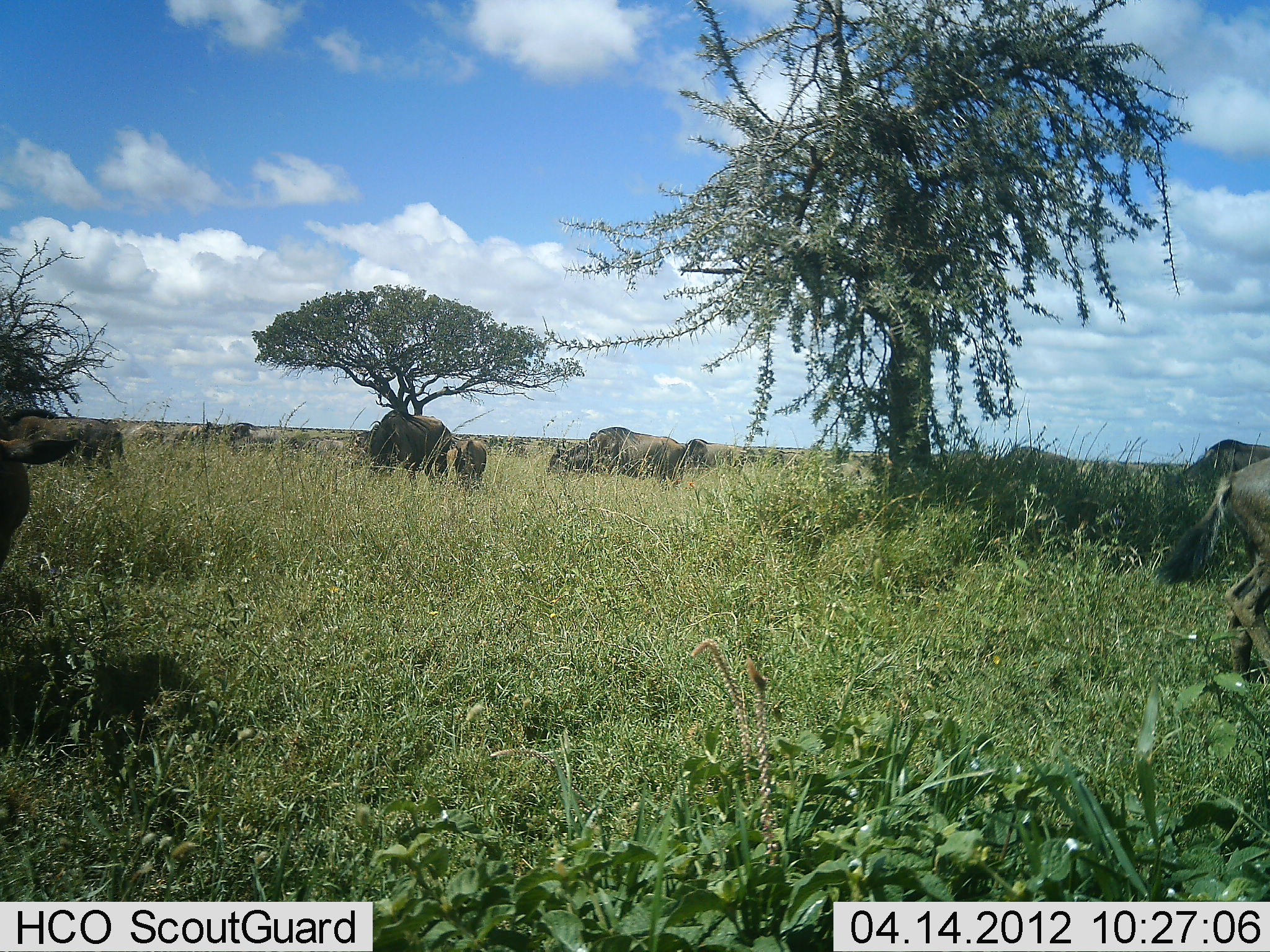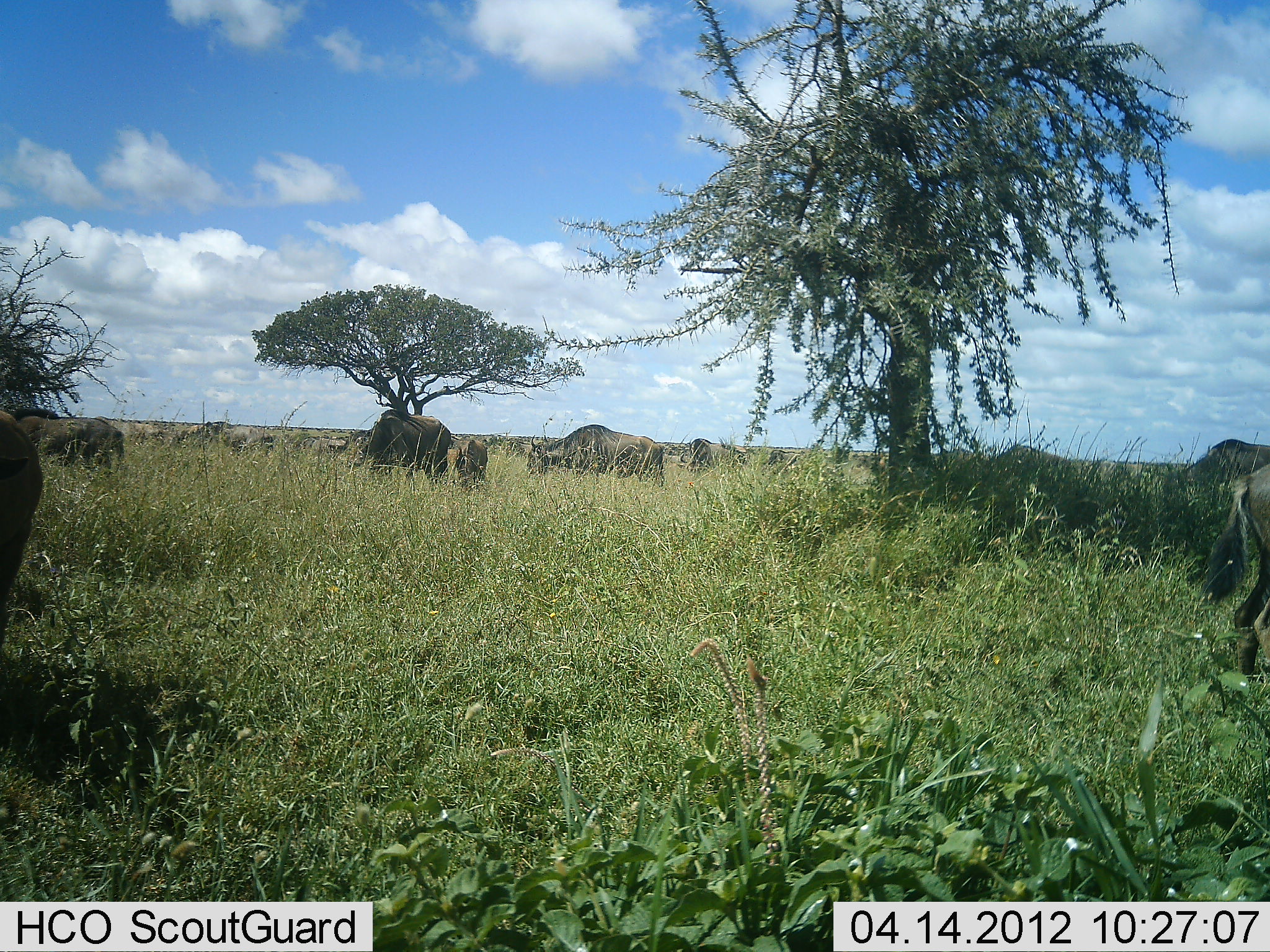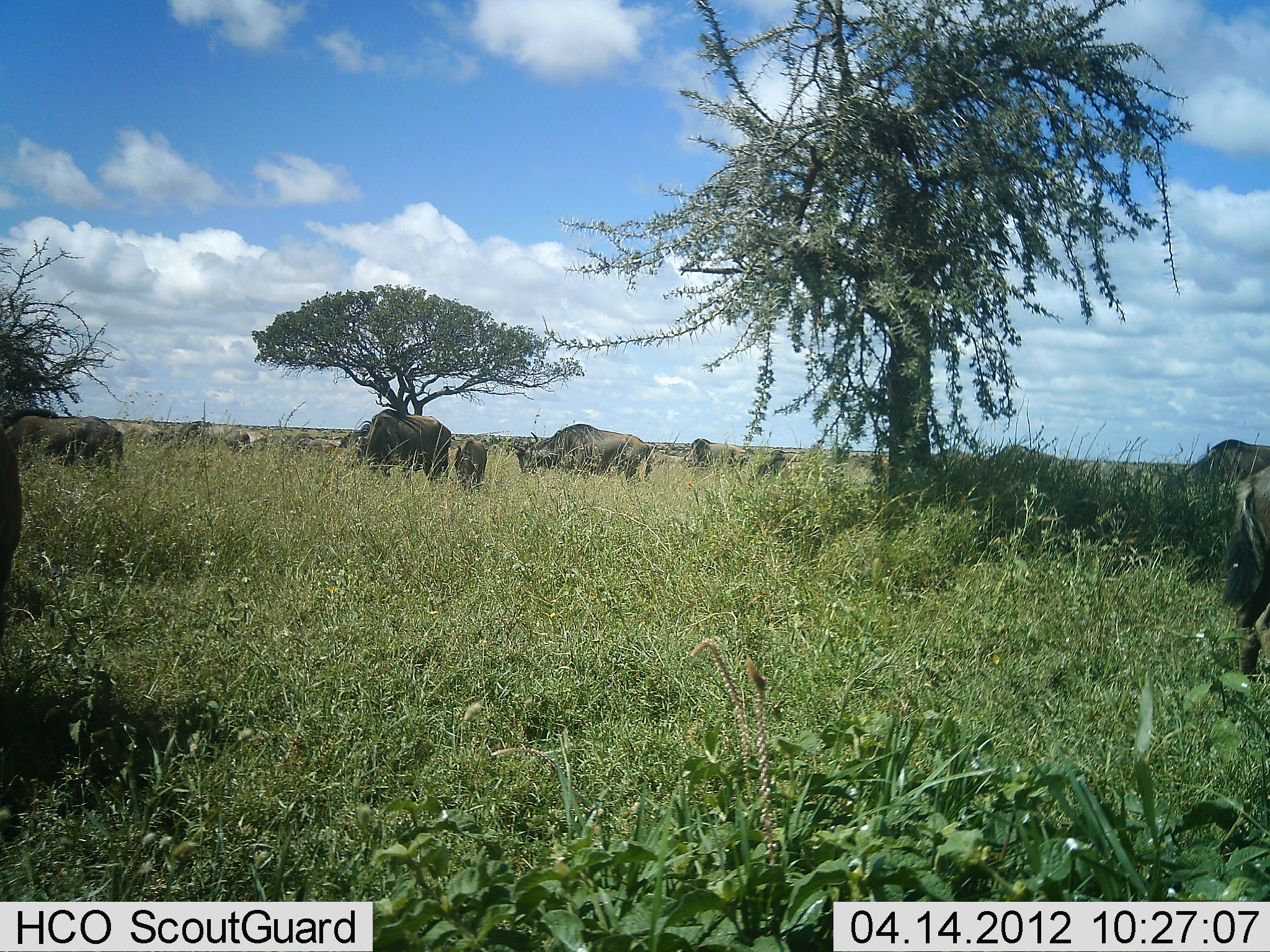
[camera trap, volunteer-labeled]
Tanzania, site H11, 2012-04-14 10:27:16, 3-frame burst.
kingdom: Animalia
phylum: Chordata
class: Mammalia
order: Artiodactyla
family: Bovidae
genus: Connochaetes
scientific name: Connochaetes taurinus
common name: blue wildebeest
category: wildebeest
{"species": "wildebeest (blue wildebeest) (Connochaetes taurinus)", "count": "11-50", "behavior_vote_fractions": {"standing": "55%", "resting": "5%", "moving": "50%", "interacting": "5%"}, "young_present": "15%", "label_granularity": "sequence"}